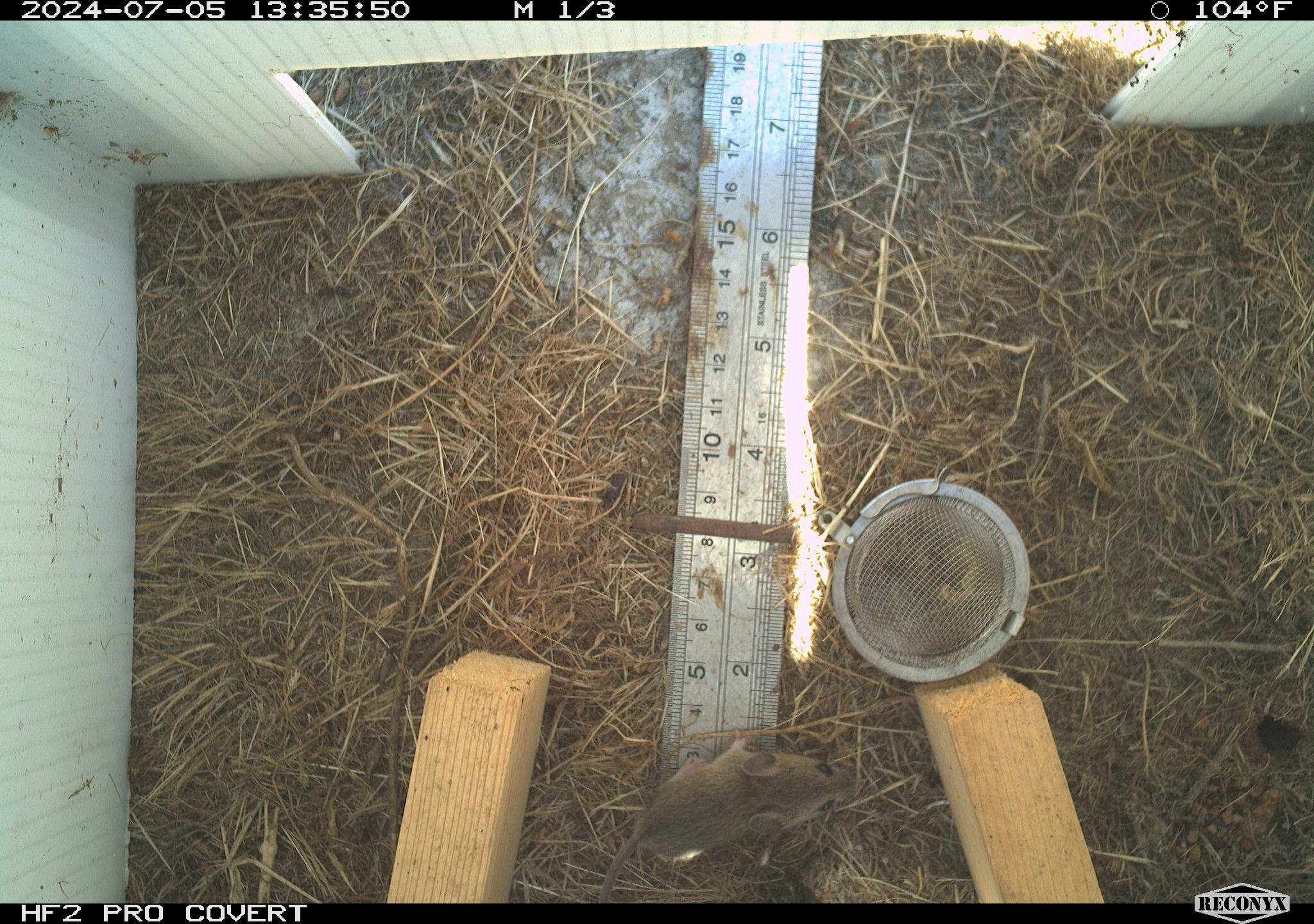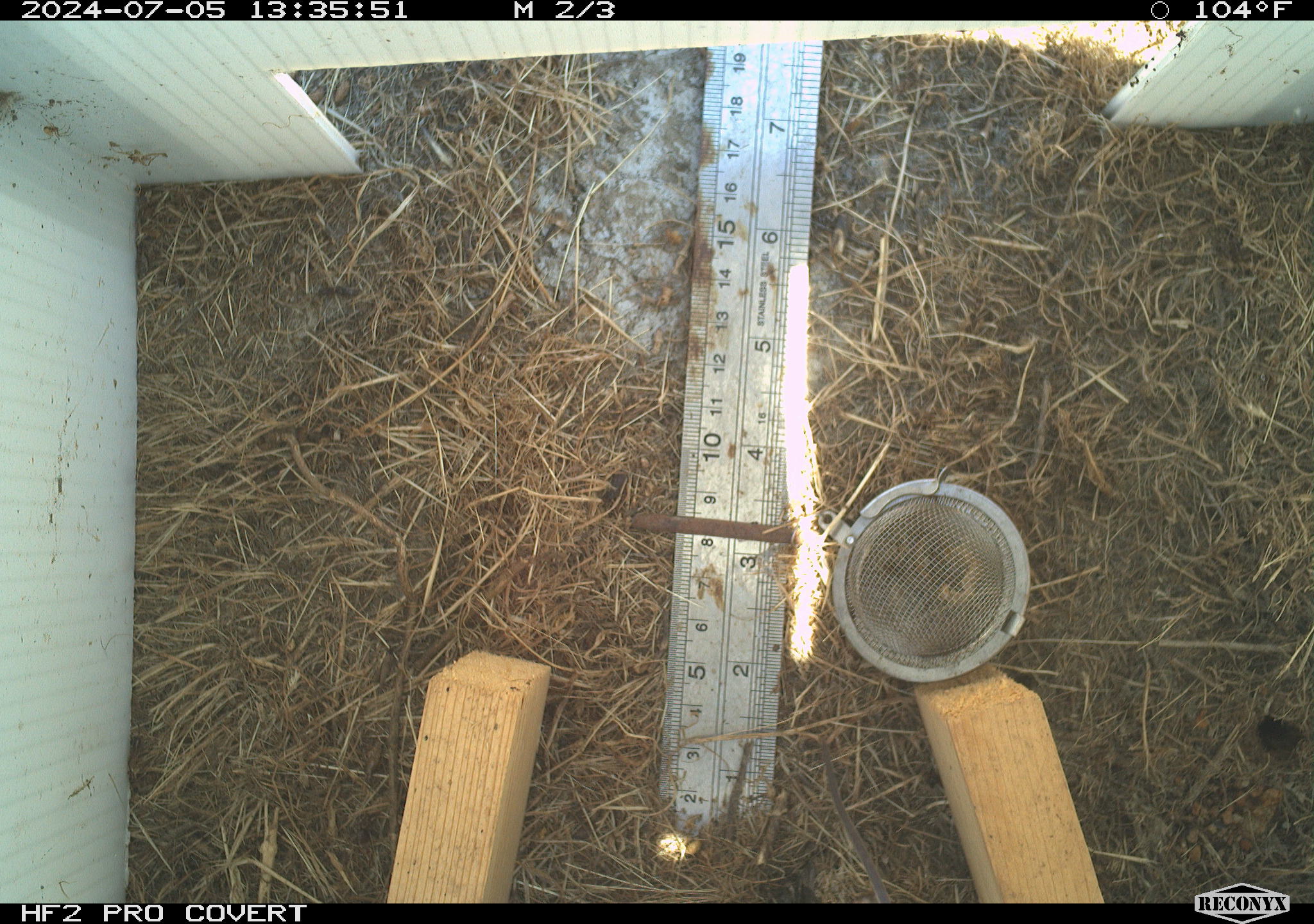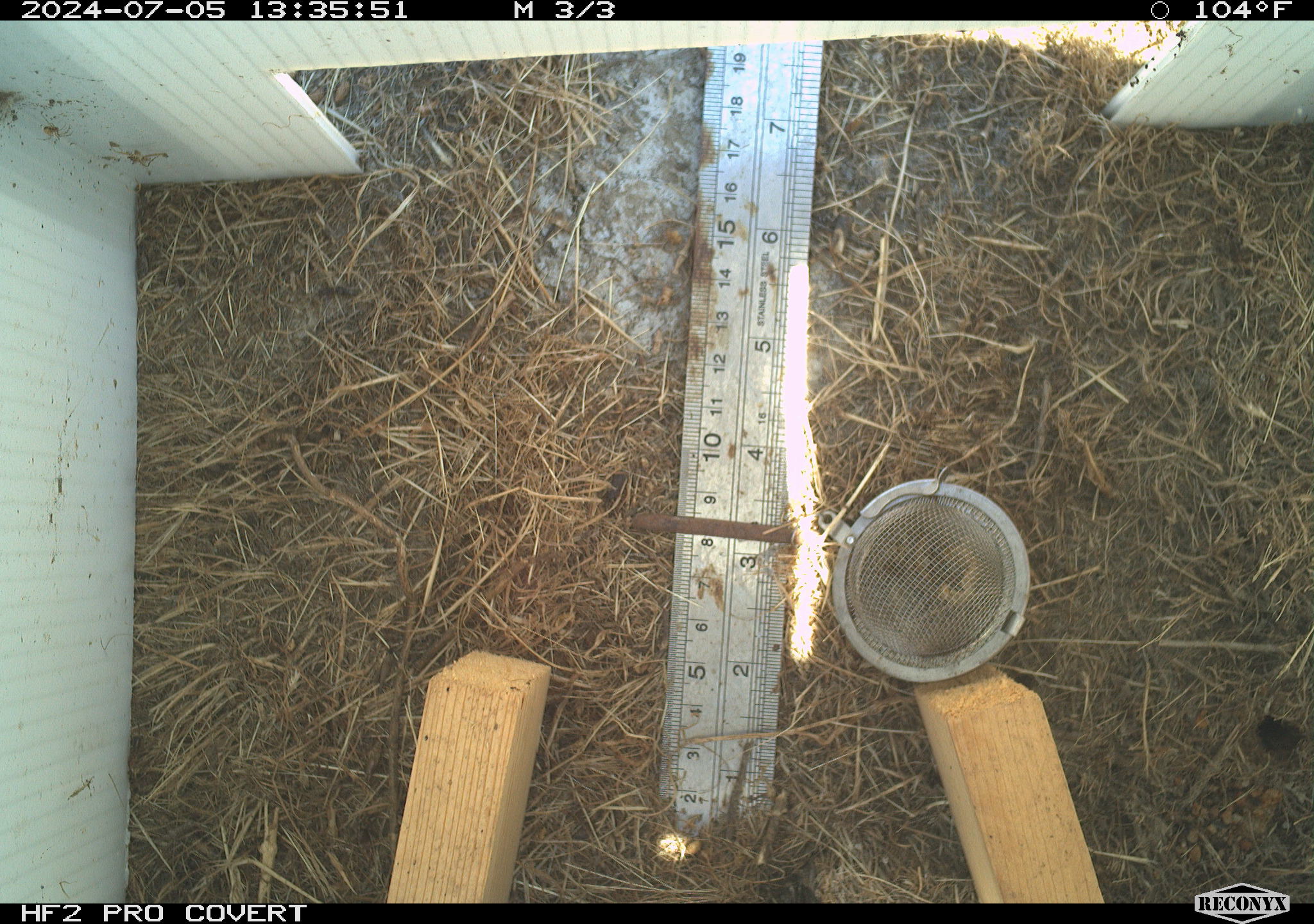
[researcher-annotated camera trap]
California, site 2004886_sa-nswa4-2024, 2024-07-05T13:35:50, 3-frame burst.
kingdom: Animalia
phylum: Arthropoda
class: Insecta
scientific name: Insecta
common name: insect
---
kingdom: Animalia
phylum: Chordata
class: Mammalia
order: Rodentia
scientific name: Rodentia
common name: mouse species